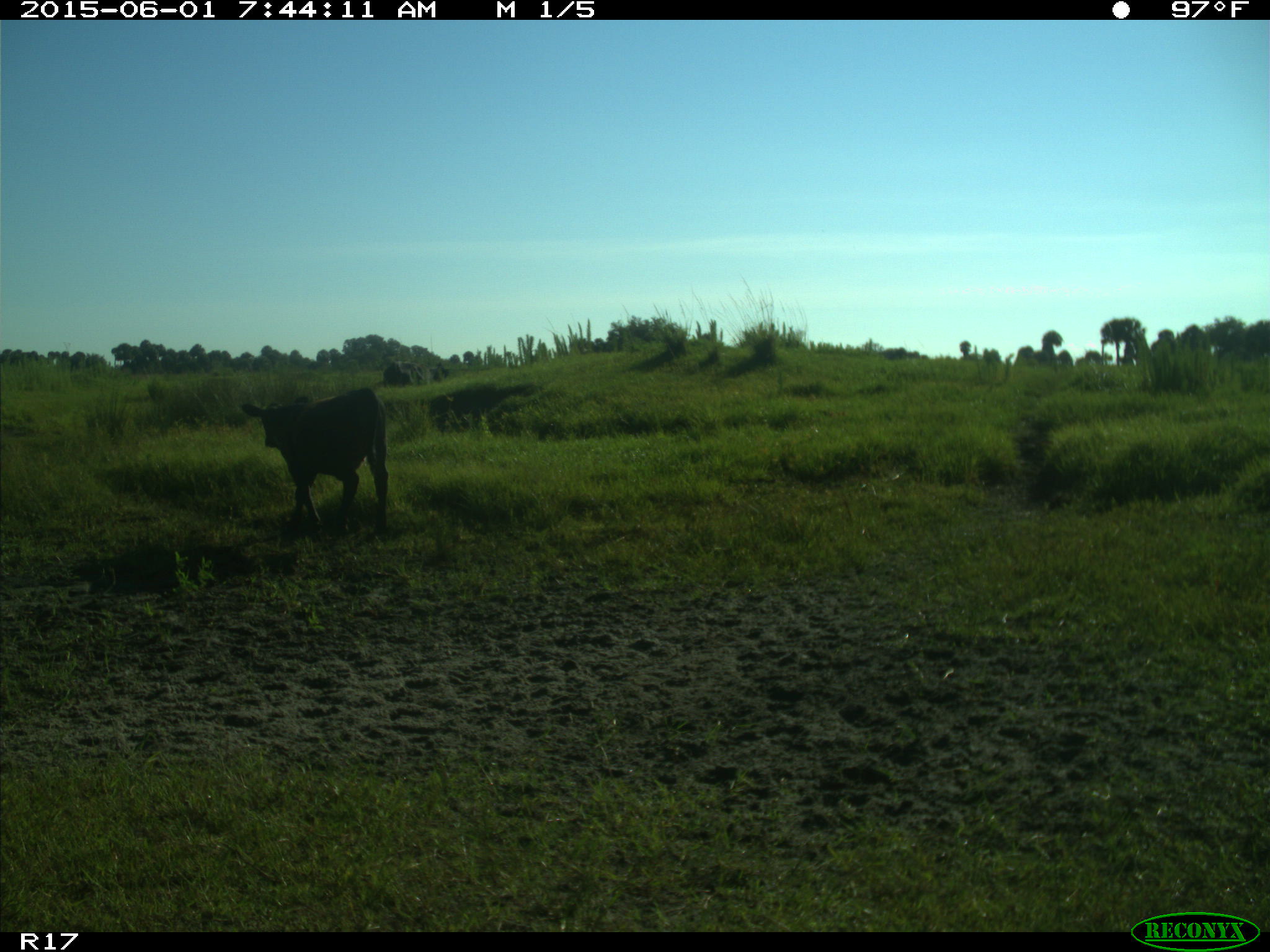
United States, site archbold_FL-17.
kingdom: Animalia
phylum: Chordata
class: Mammalia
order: Artiodactyla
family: Bovidae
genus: Bos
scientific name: Bos taurus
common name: domestic cow